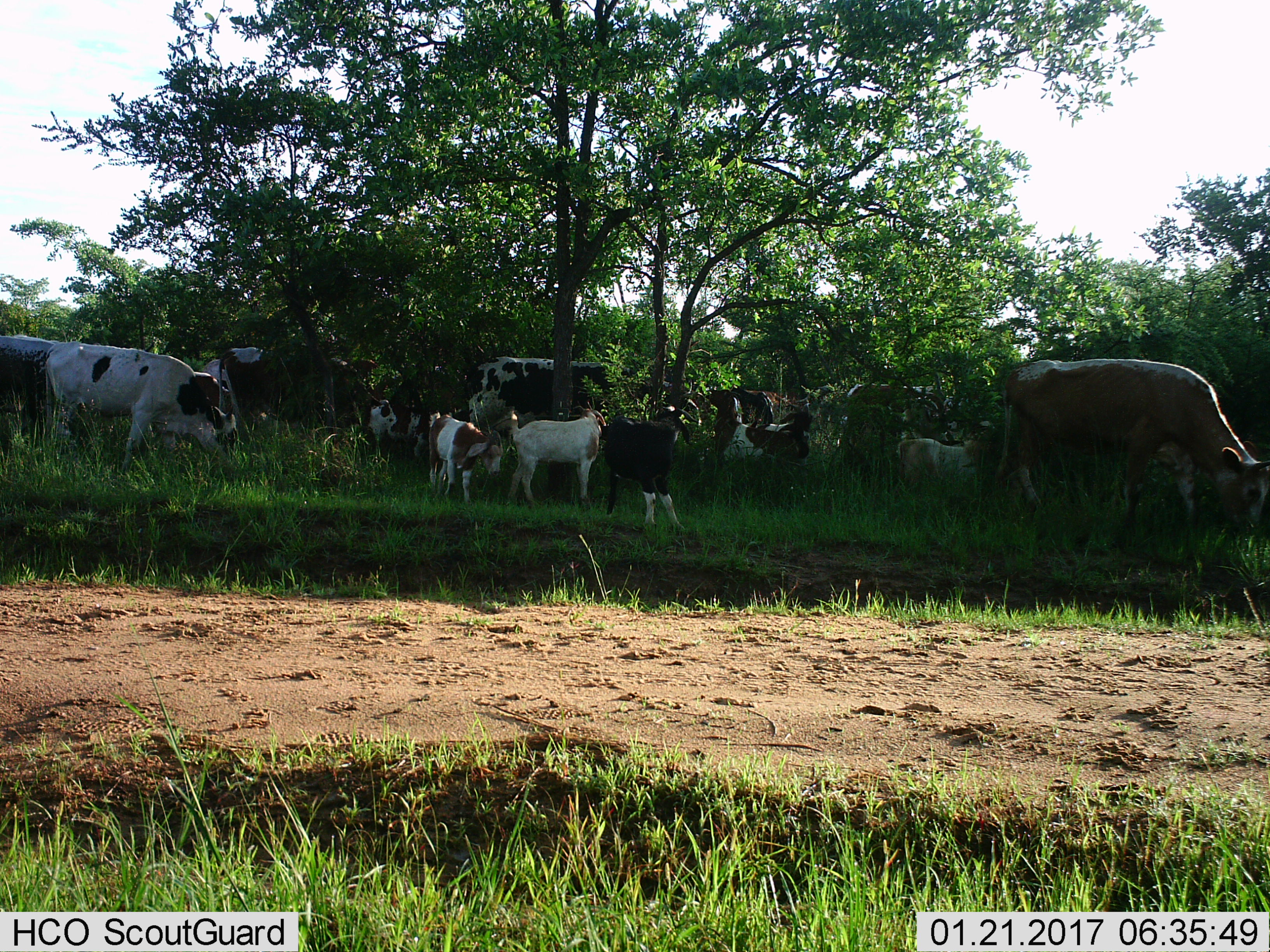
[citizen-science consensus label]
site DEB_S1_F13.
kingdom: Animalia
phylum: Chordata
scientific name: Vertebrata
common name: domestic animal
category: domesticanimal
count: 11-50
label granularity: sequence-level